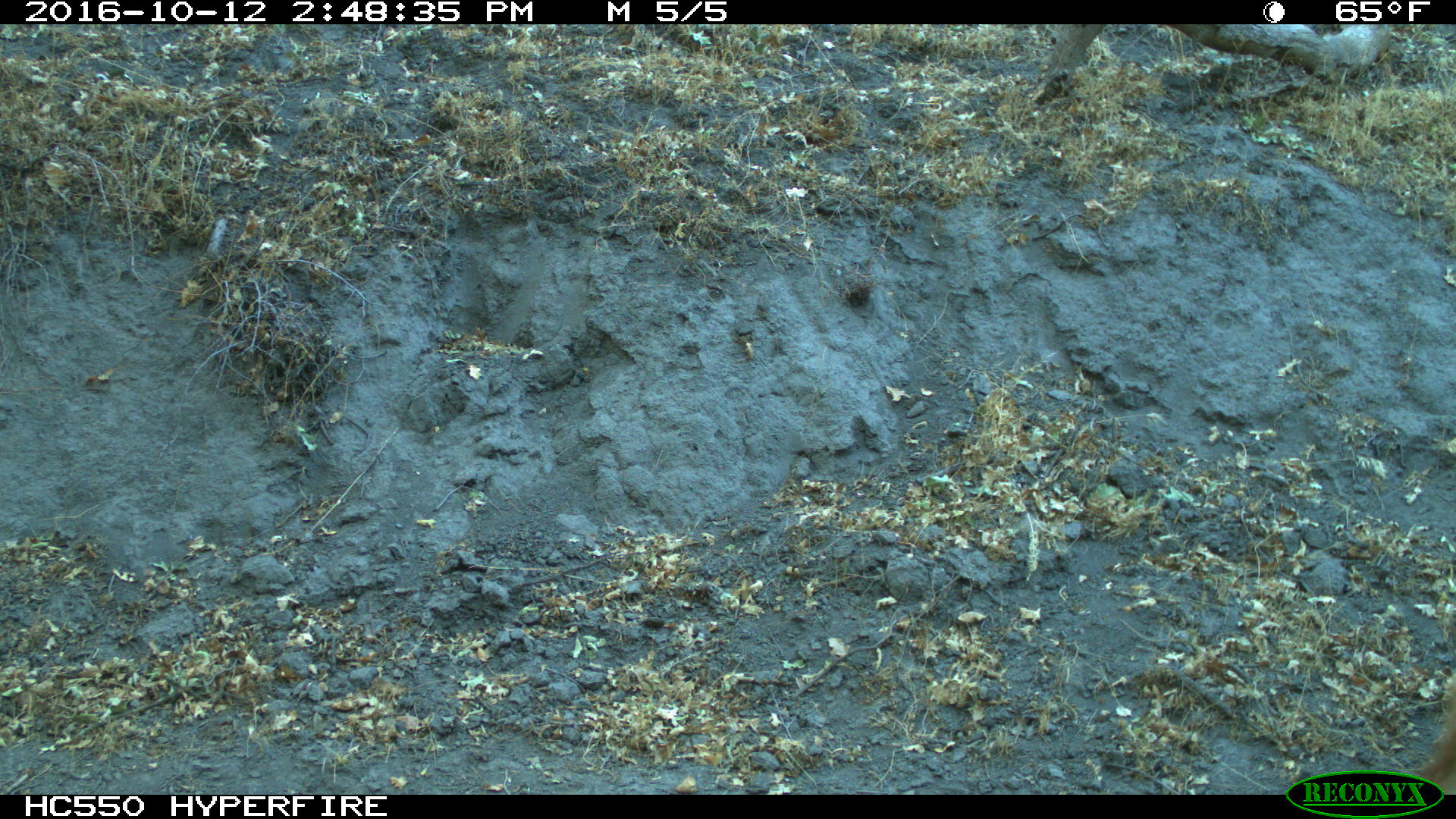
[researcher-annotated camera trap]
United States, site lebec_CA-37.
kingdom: Animalia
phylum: Chordata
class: Mammalia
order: Artiodactyla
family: Bovidae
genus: Bos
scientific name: Bos taurus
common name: domestic cow